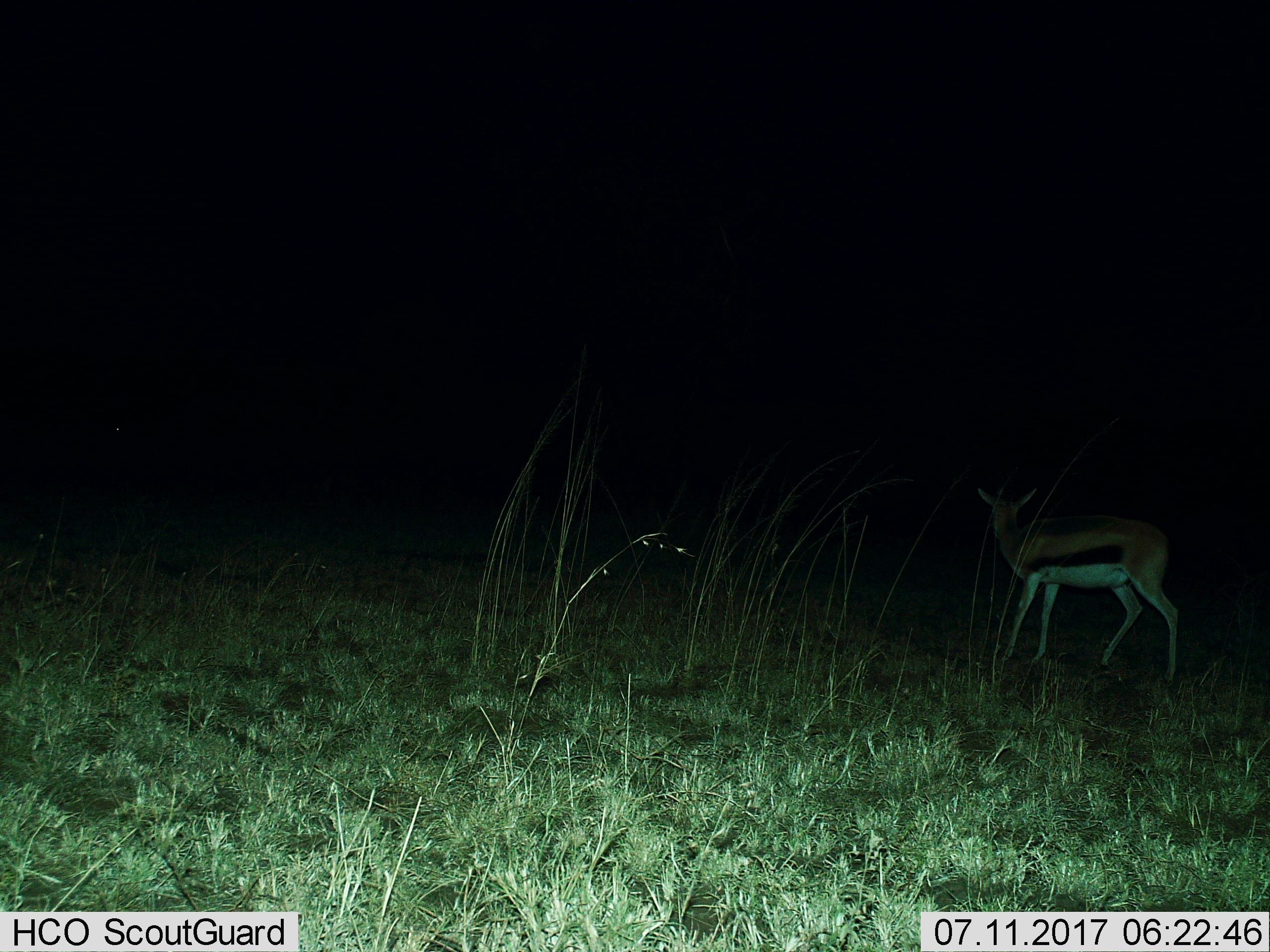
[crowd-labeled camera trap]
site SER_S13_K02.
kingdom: Animalia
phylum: Chordata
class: Mammalia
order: Artiodactyla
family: Bovidae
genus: Eudorcas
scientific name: Eudorcas thomsonii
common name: thomson's gazelle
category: gazellethomsons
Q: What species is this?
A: Gazellethomsons (thomson's gazelle) (Eudorcas thomsonii).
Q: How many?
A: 1.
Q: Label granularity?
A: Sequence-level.